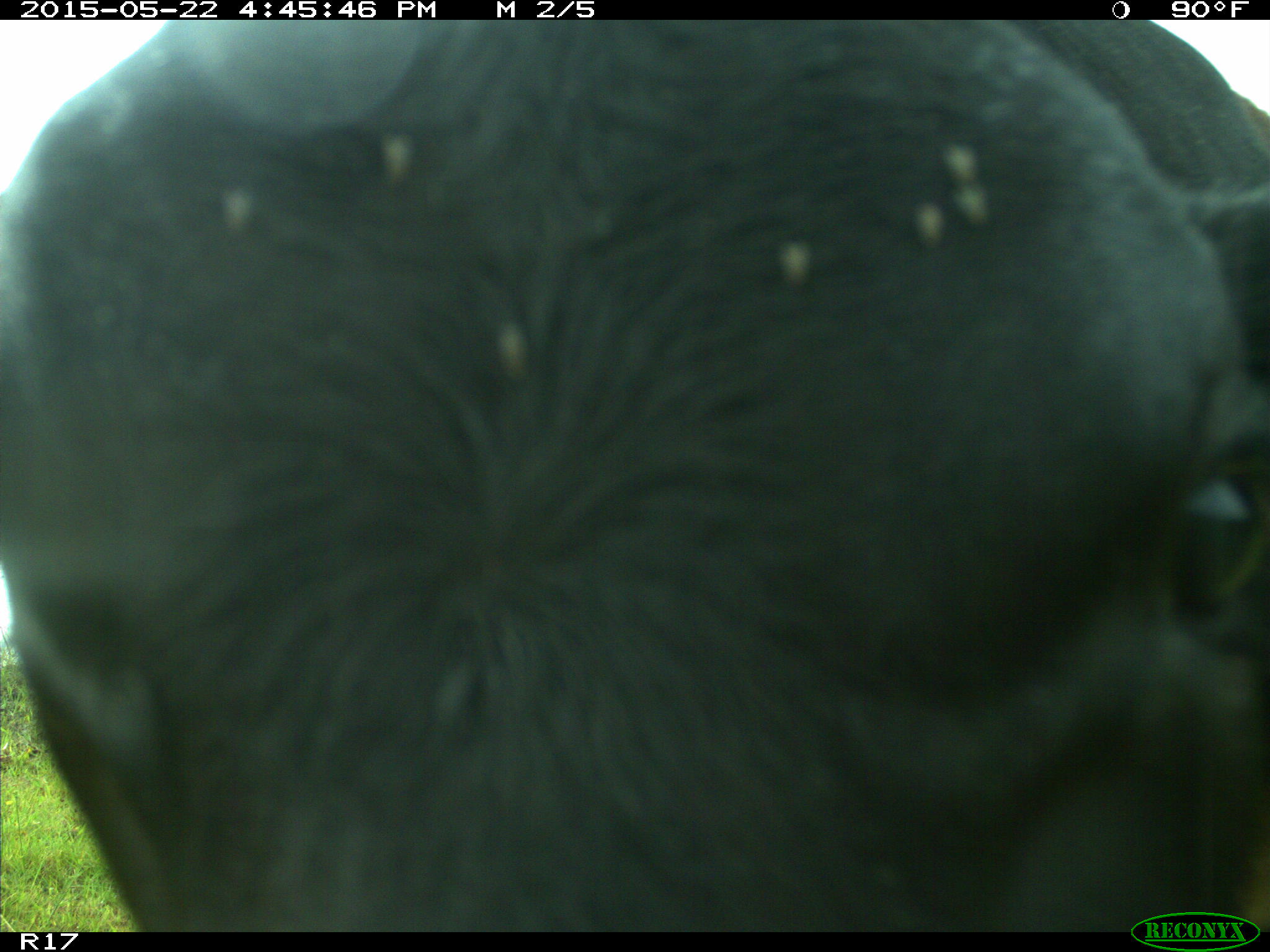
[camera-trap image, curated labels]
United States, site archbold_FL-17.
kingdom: Animalia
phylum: Chordata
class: Mammalia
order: Artiodactyla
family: Bovidae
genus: Bos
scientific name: Bos taurus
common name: domestic cow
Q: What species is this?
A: Bos taurus (domestic cow).